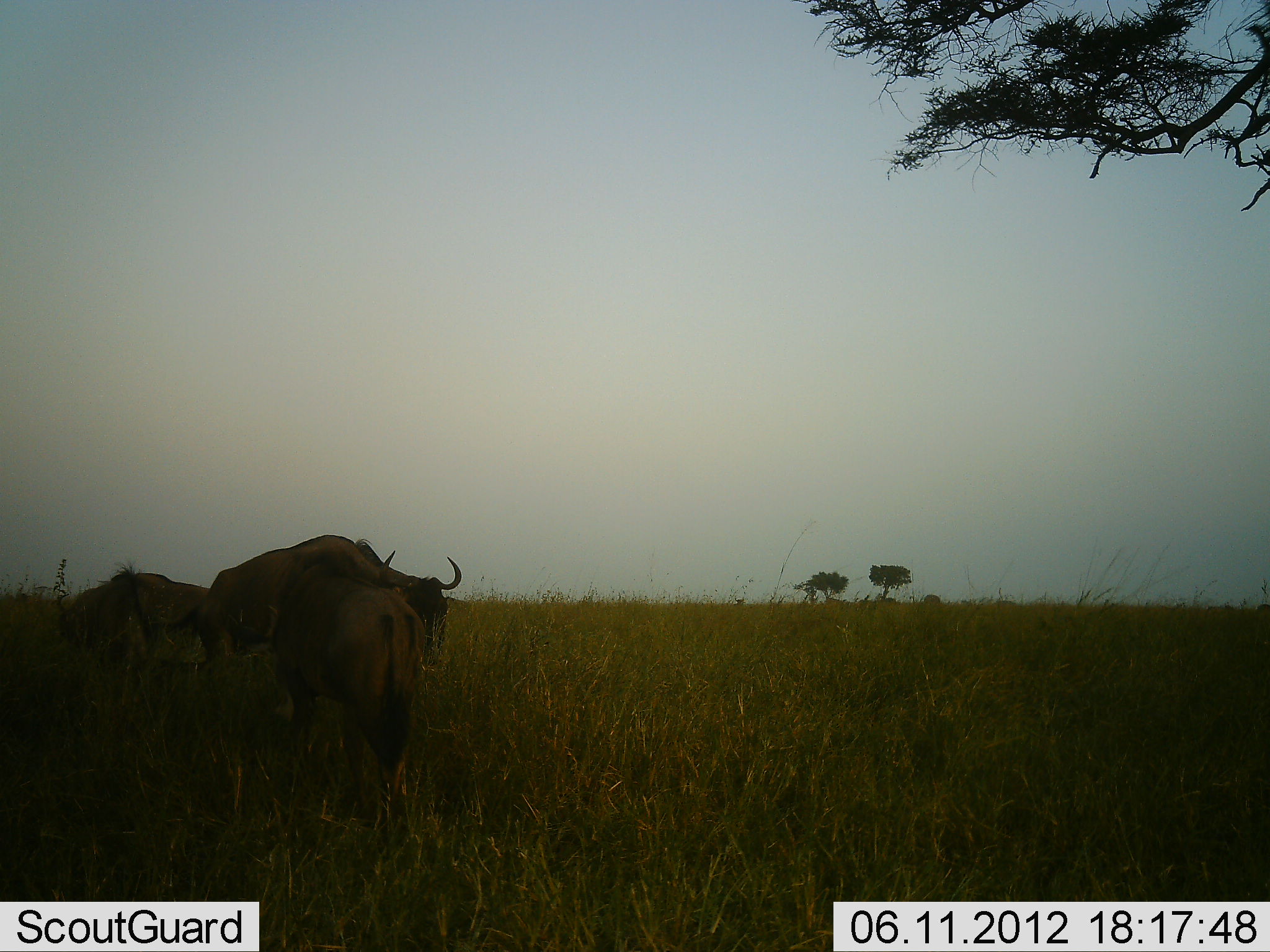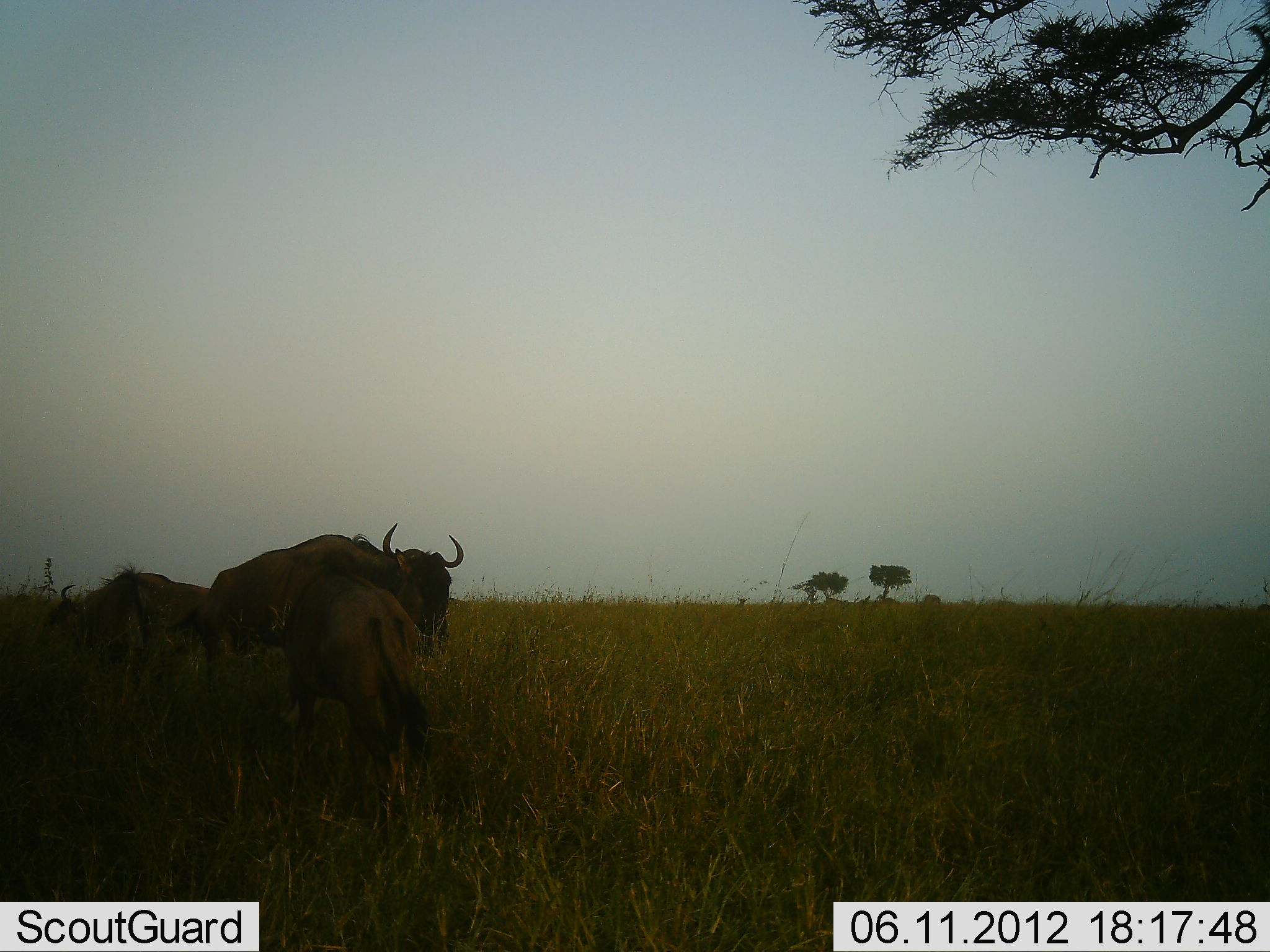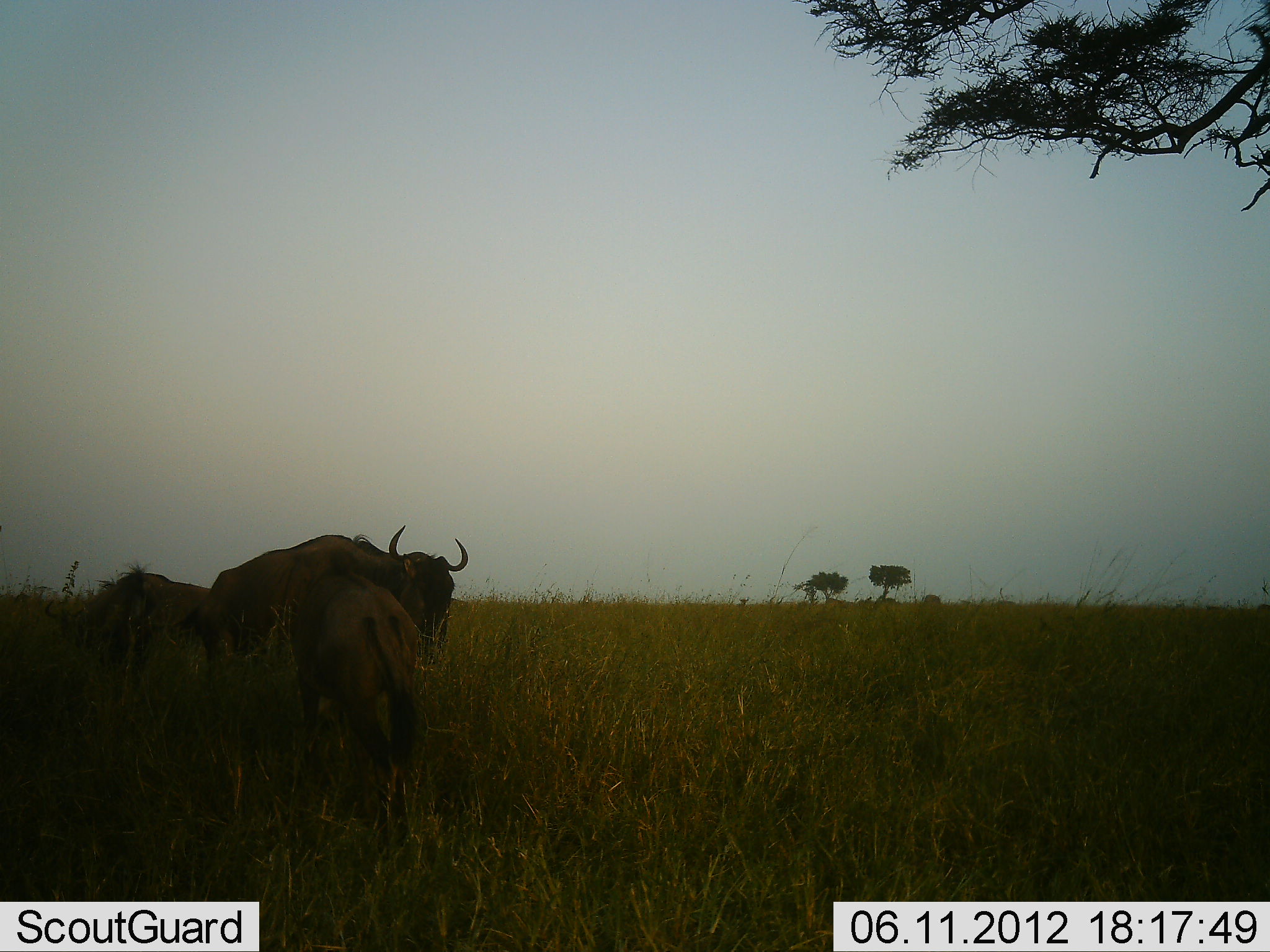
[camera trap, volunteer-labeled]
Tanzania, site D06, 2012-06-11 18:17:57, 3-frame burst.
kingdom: Animalia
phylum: Chordata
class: Mammalia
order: Artiodactyla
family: Bovidae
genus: Connochaetes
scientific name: Connochaetes taurinus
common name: blue wildebeest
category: wildebeest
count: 3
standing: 60%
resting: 0%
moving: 0%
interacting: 0%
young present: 0%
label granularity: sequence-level